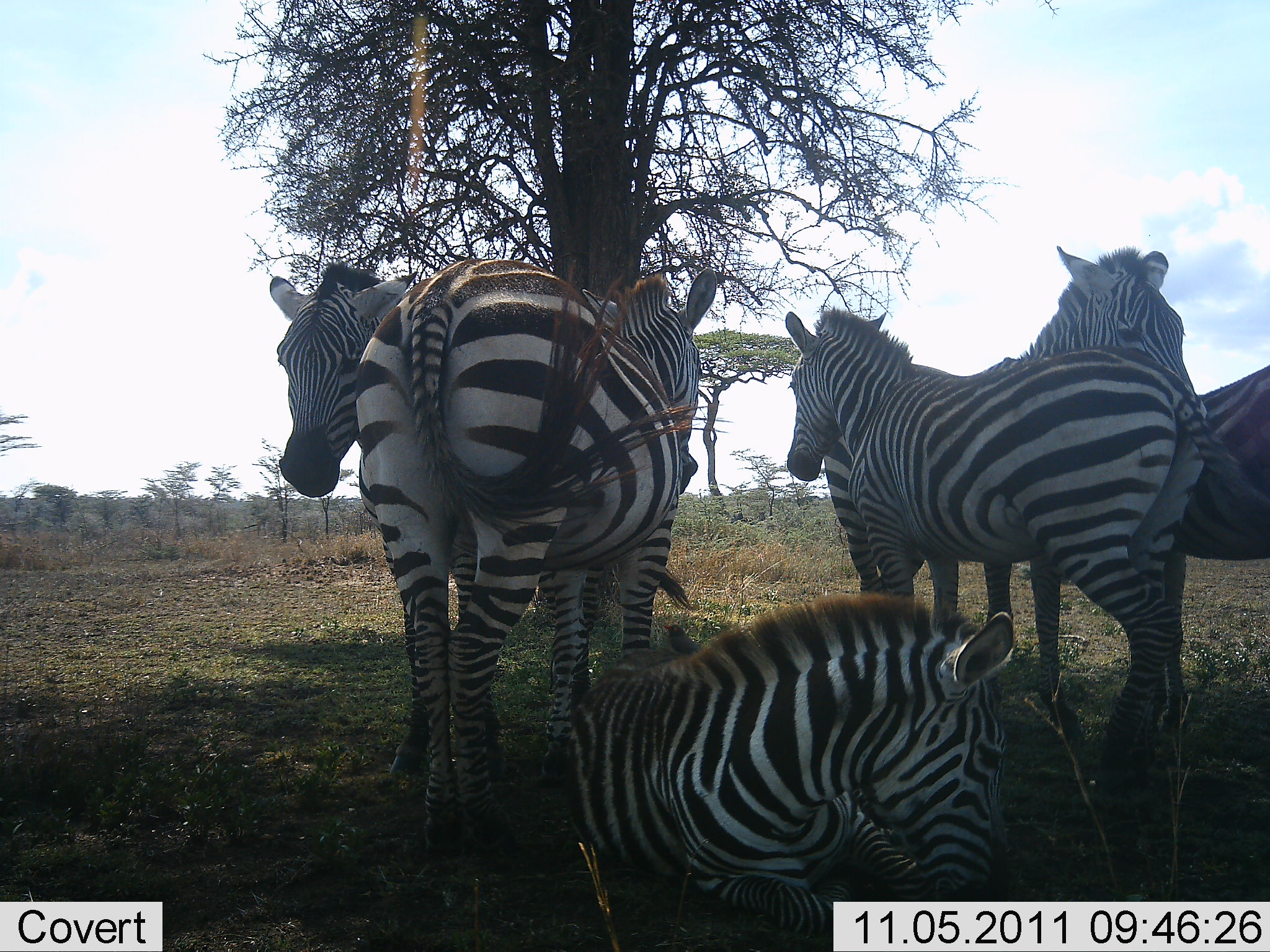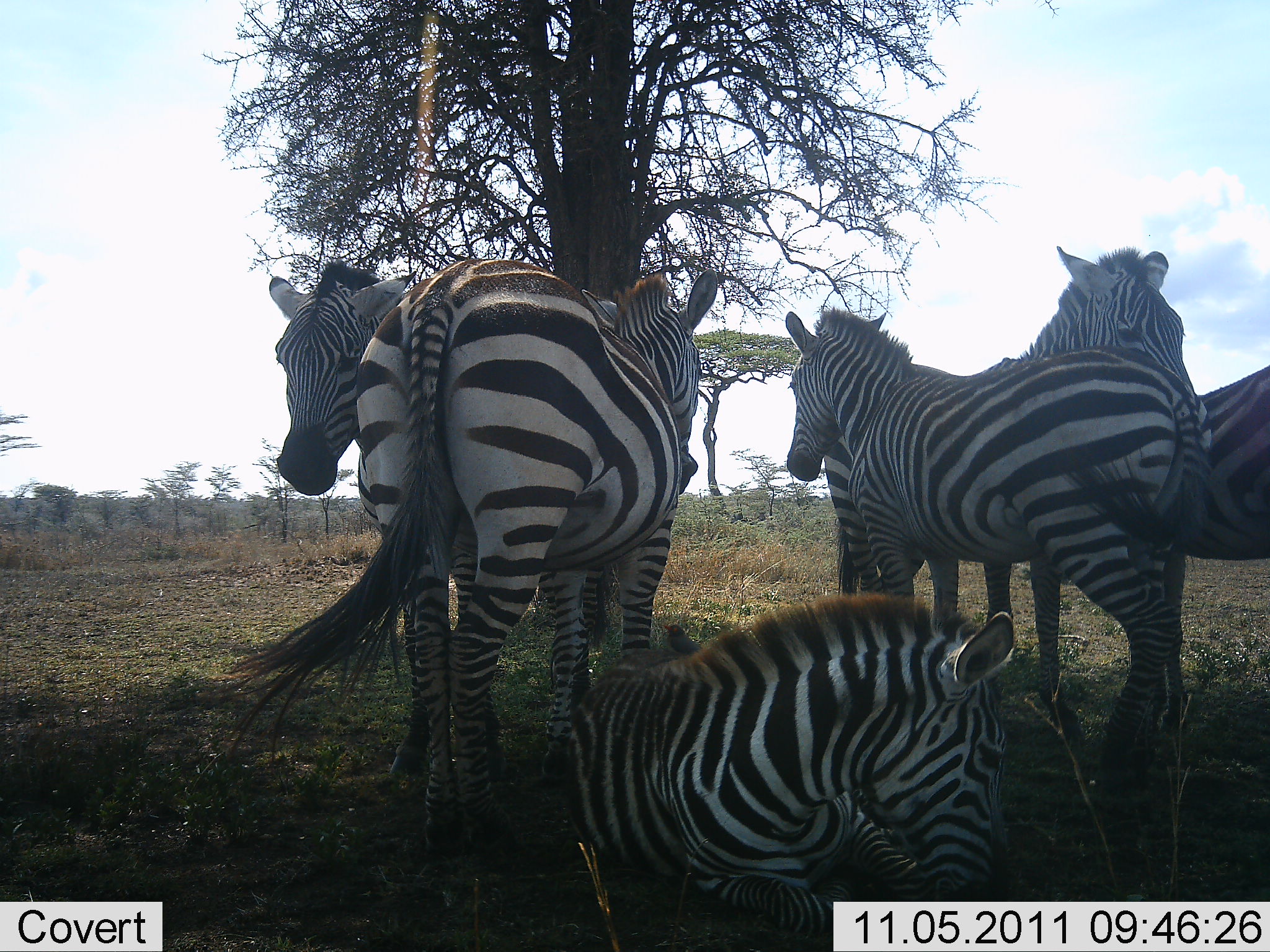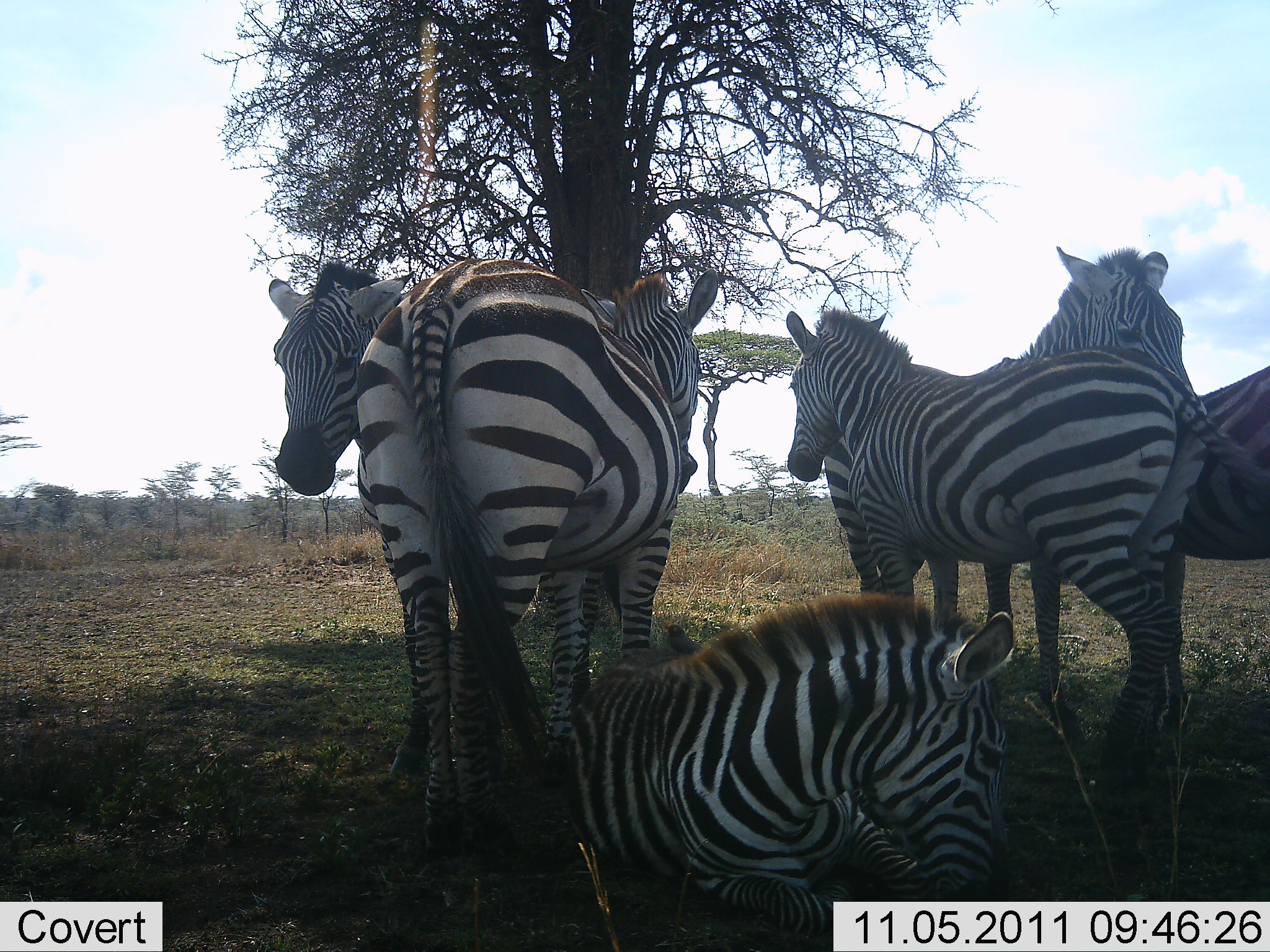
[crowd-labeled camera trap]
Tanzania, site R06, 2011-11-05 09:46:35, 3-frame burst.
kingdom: Animalia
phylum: Chordata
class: Mammalia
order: Perissodactyla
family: Equidae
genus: Equus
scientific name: Equus quagga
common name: plains zebra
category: zebra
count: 6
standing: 50%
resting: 83%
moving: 0%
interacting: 17%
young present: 8%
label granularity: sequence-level